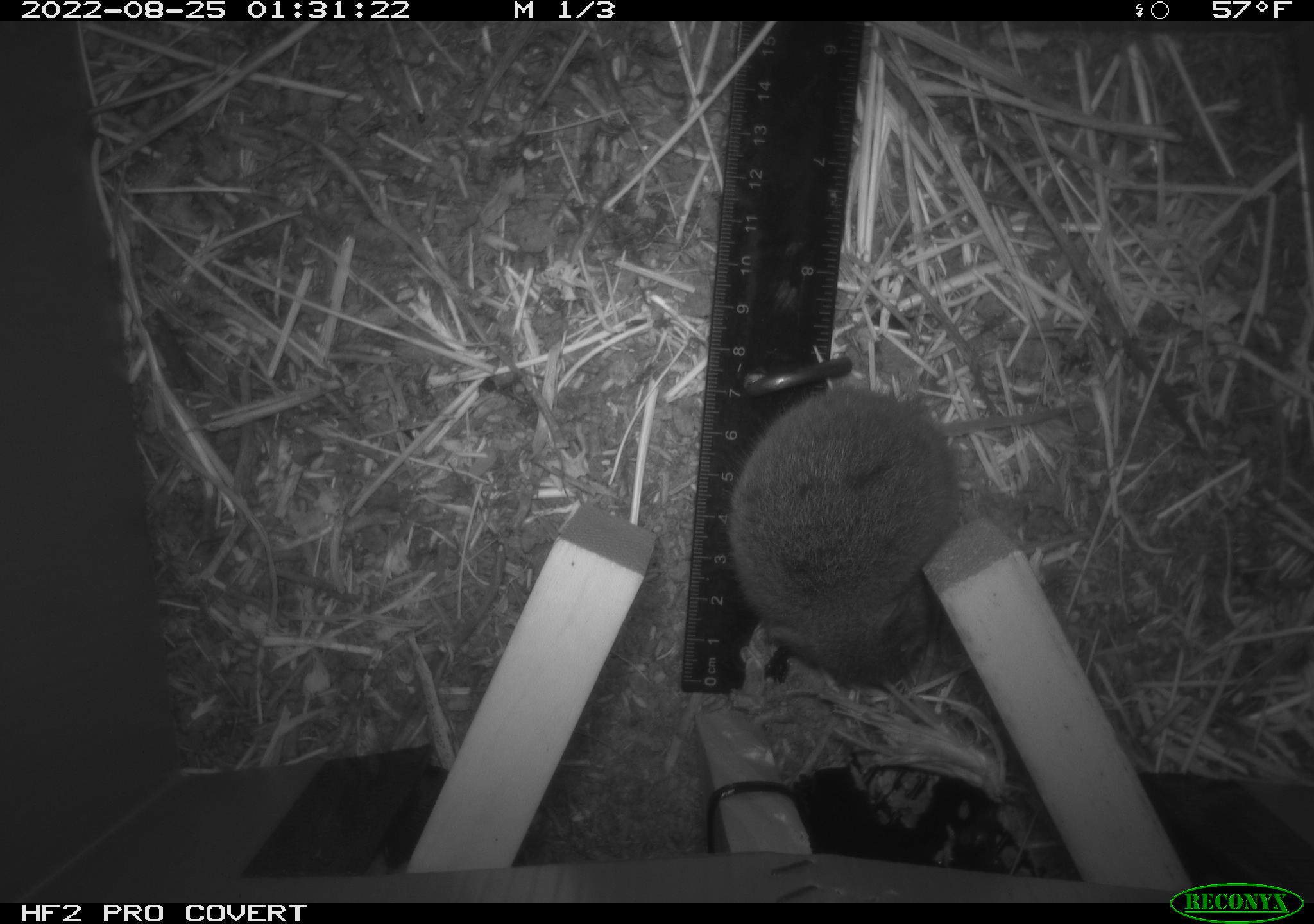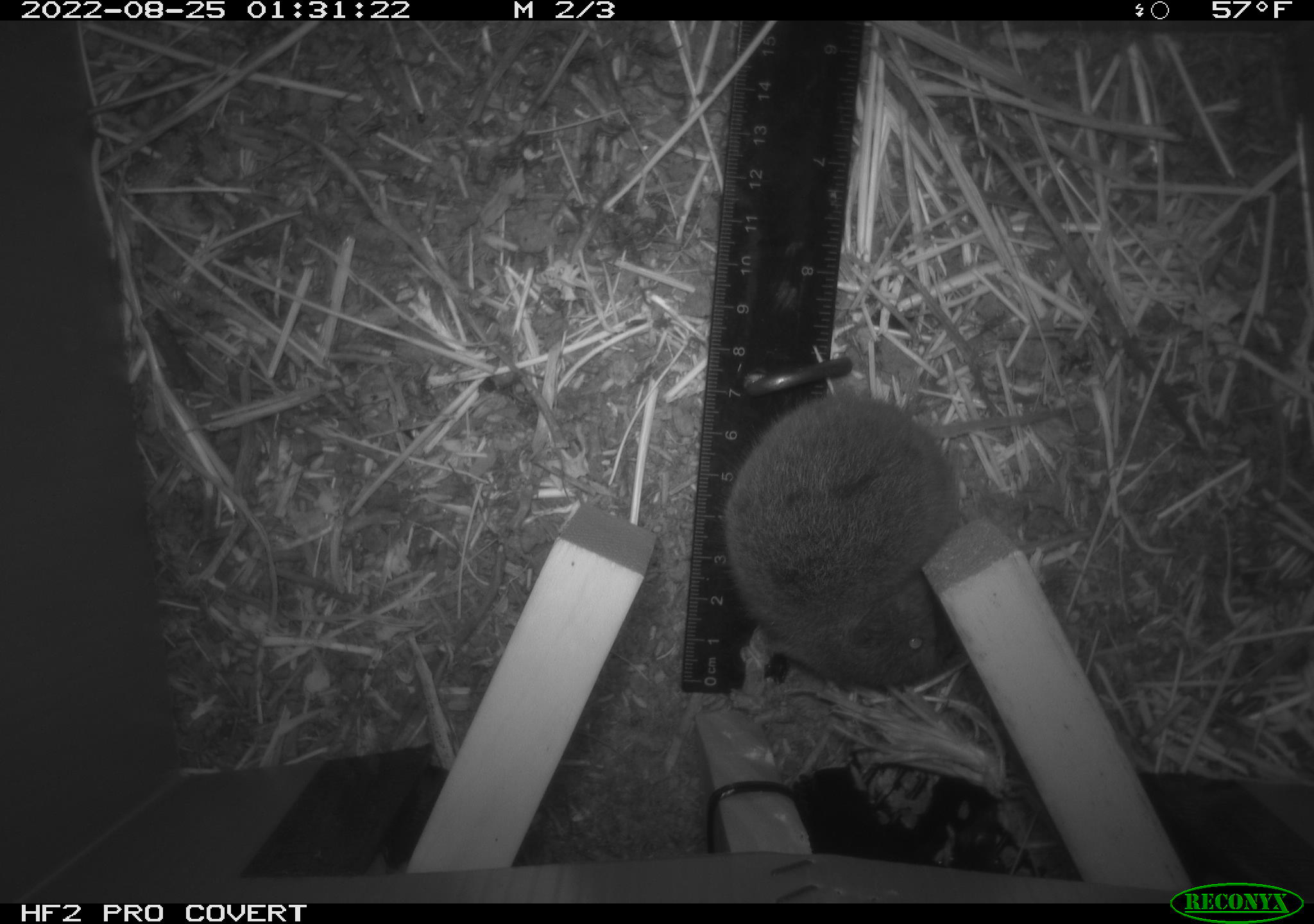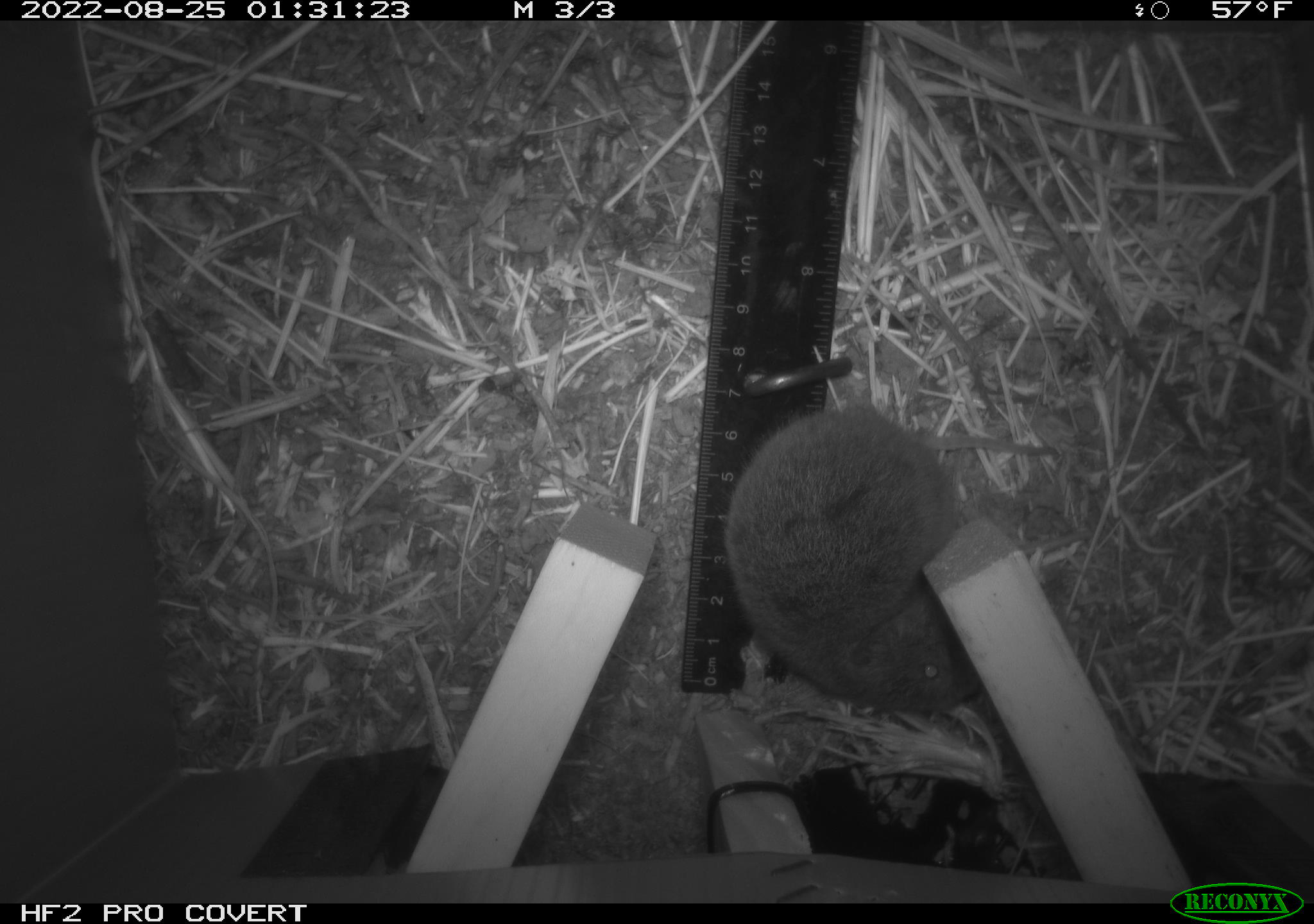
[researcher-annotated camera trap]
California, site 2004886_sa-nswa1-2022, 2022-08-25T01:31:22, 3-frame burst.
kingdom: Animalia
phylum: Chordata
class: Mammalia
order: Rodentia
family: Cricetidae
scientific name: Cricetidae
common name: hamsters, voles, lemmings, and allies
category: cricetidae family